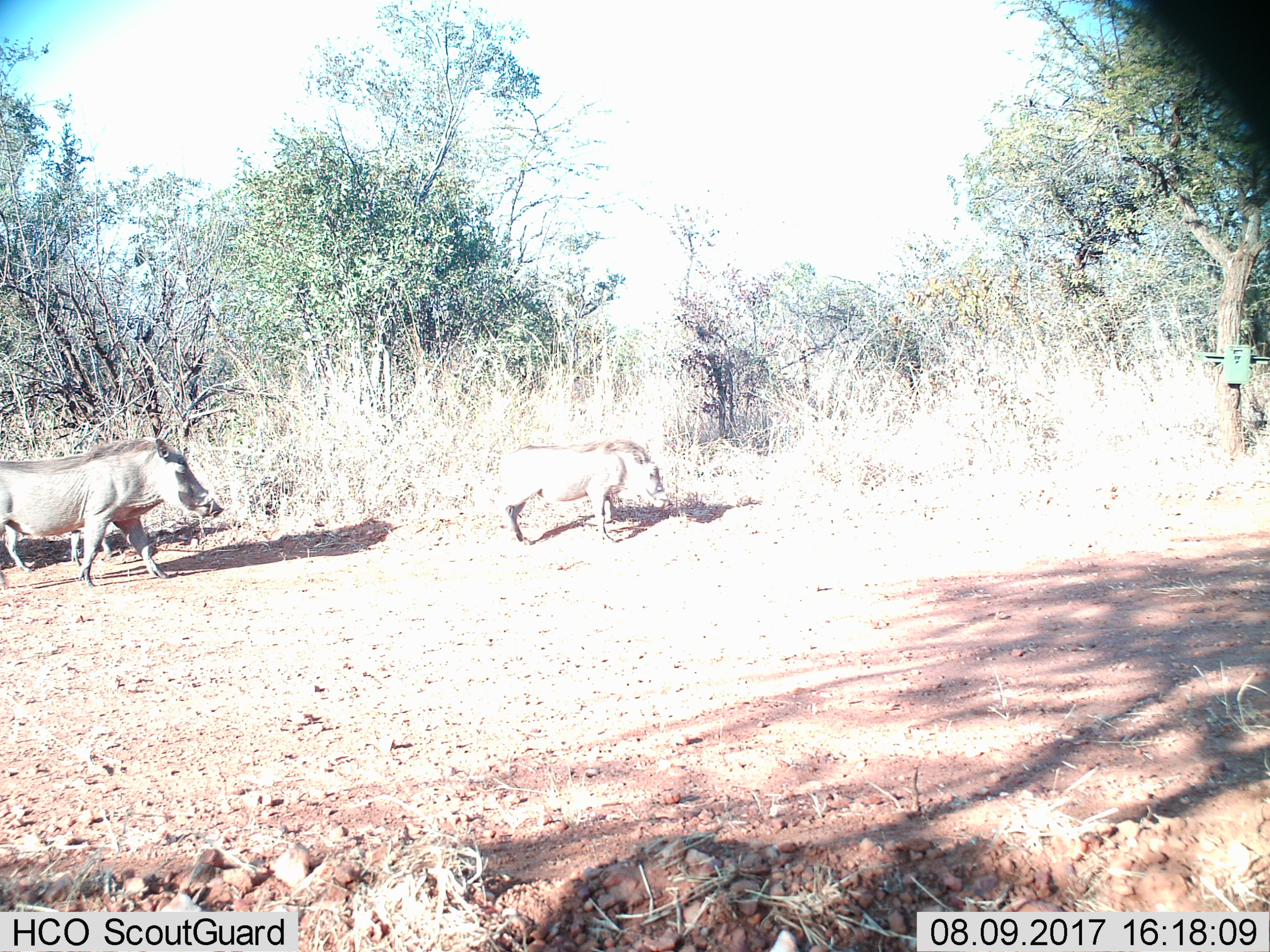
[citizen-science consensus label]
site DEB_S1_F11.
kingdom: Animalia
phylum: Chordata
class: Mammalia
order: Artiodactyla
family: Suidae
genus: Phacochoerus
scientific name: Phacochoerus africanus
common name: warthog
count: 2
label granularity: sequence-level